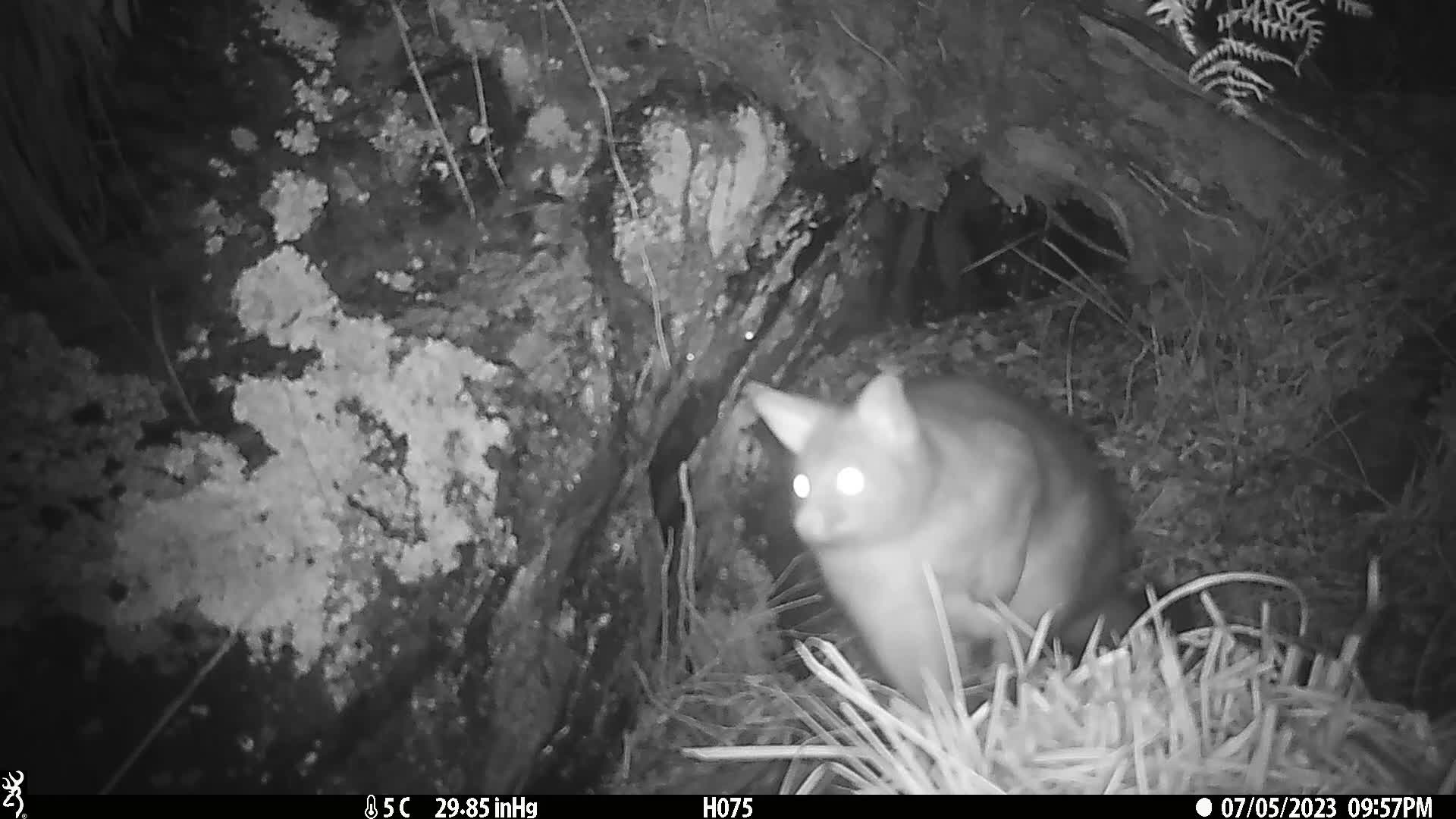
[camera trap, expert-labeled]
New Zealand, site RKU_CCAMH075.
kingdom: Animalia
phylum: Chordata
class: Mammalia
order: Diprotodontia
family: Phalangeridae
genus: Trichosurus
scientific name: Trichosurus vulpecula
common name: common brushtail possum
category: possum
Possum (common brushtail possum) (Trichosurus vulpecula).